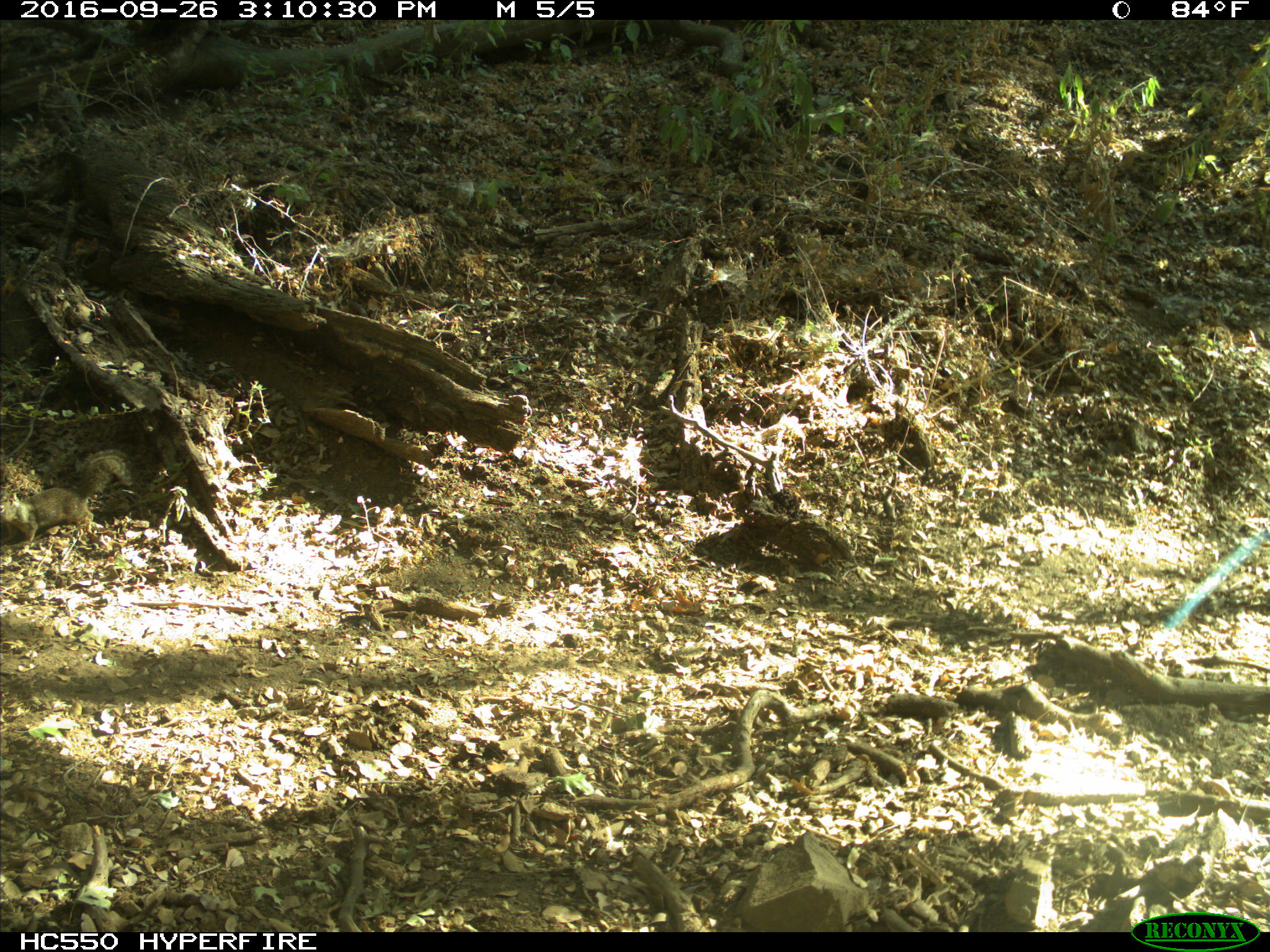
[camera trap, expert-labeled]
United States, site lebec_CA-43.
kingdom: Animalia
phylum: Chordata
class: Mammalia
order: Rodentia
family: Sciuridae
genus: Otospermophilus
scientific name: Otospermophilus beecheyi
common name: california ground squirrel